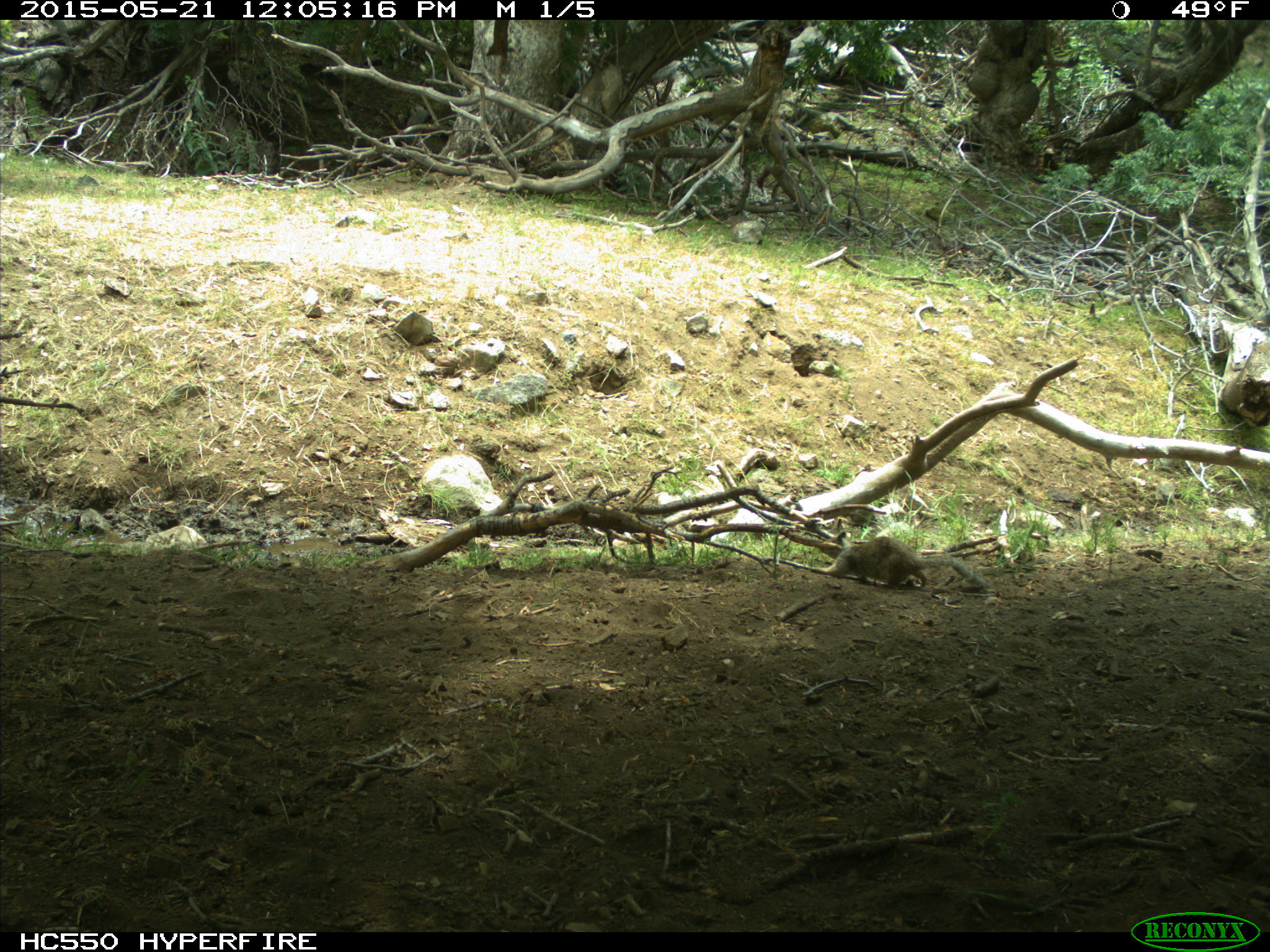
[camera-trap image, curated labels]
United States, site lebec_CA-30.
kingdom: Animalia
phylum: Chordata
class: Mammalia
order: Rodentia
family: Sciuridae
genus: Otospermophilus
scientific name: Otospermophilus beecheyi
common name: california ground squirrel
Otospermophilus beecheyi (california ground squirrel).